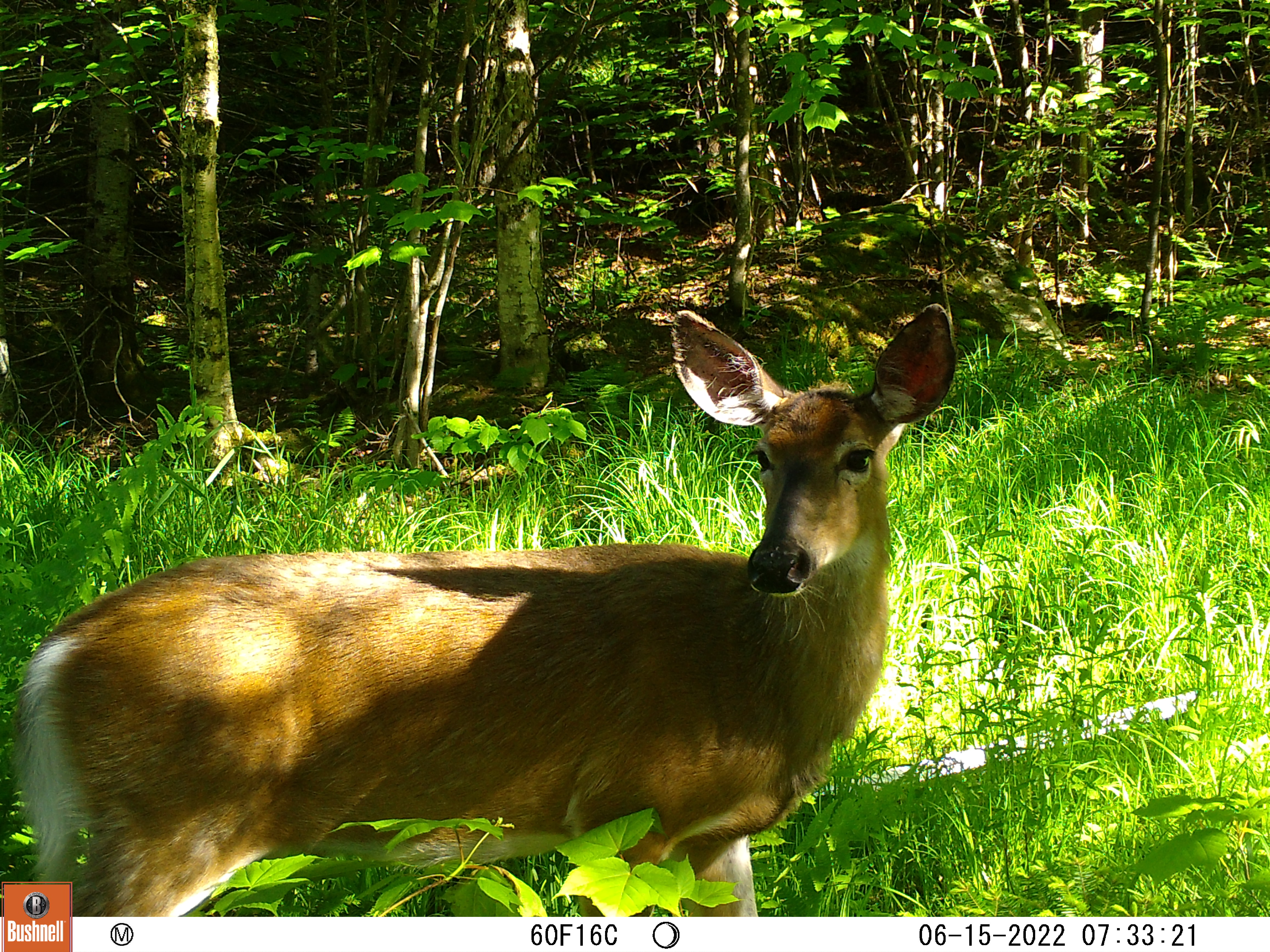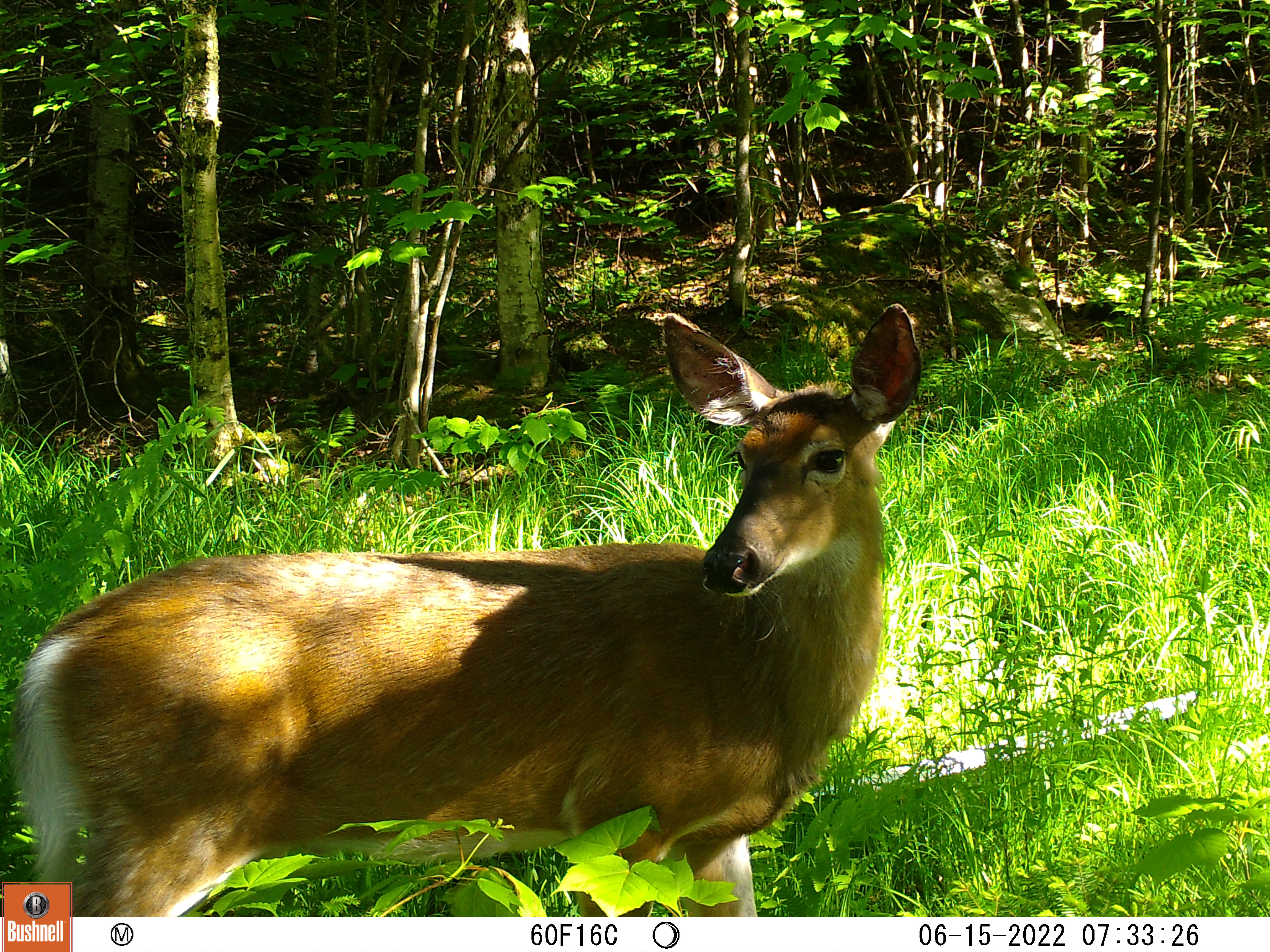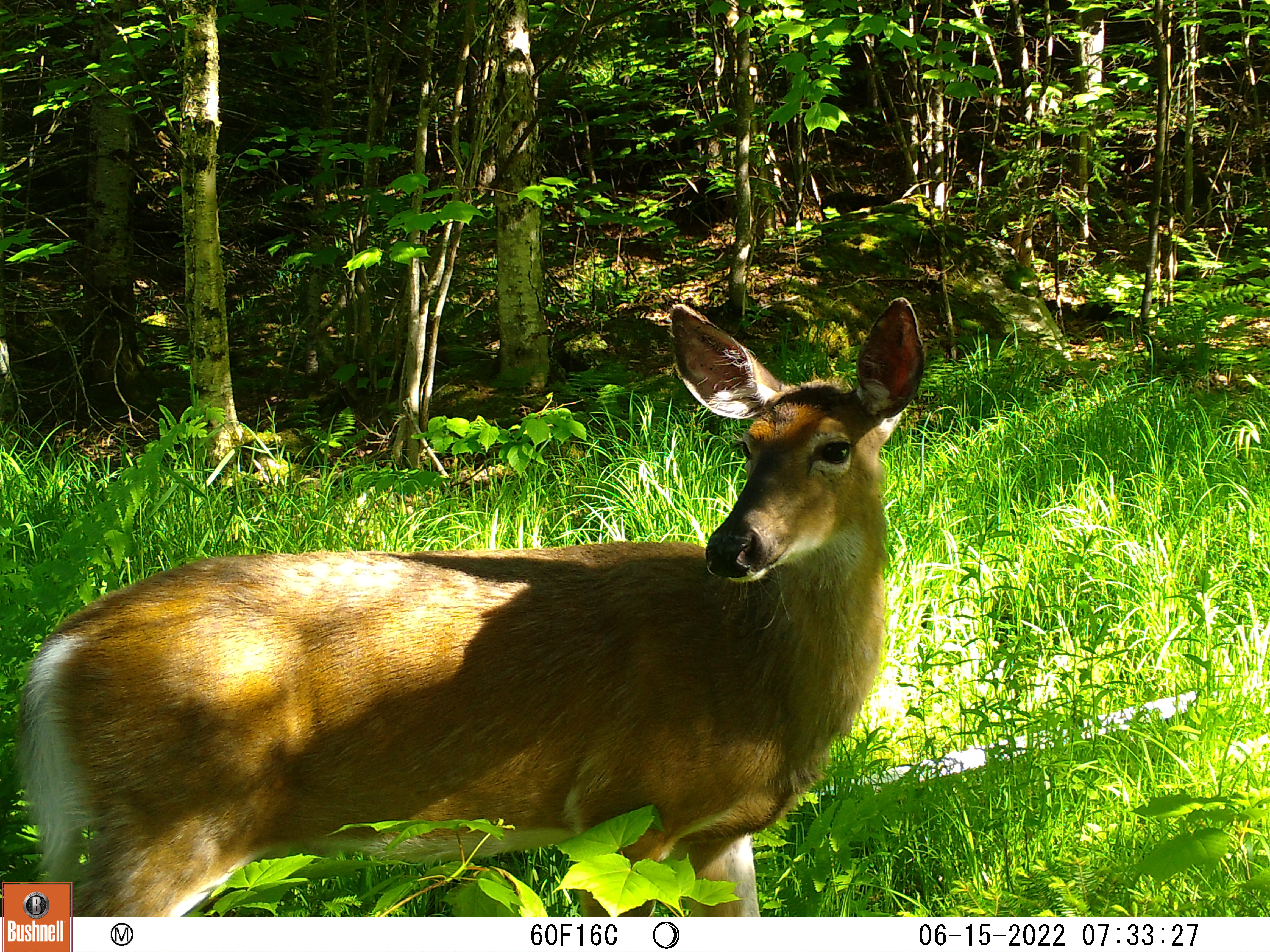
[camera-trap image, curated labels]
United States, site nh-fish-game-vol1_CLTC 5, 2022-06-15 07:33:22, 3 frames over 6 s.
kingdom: Animalia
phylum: Chordata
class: Mammalia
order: Artiodactyla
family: Cervidae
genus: Odocoileus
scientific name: Odocoileus virginianus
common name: white-tailed deer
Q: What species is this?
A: White-tailed deer (Odocoileus virginianus).